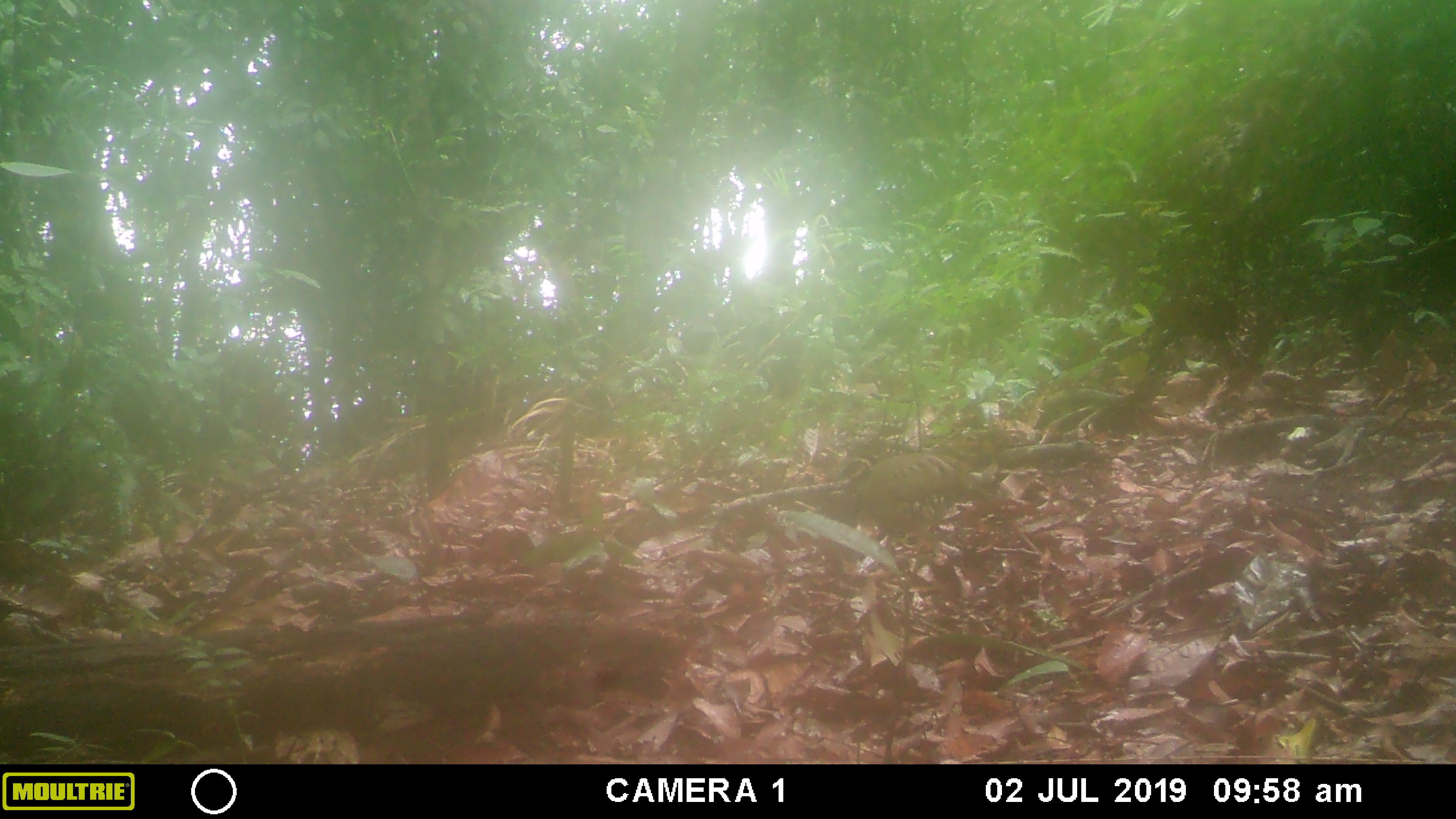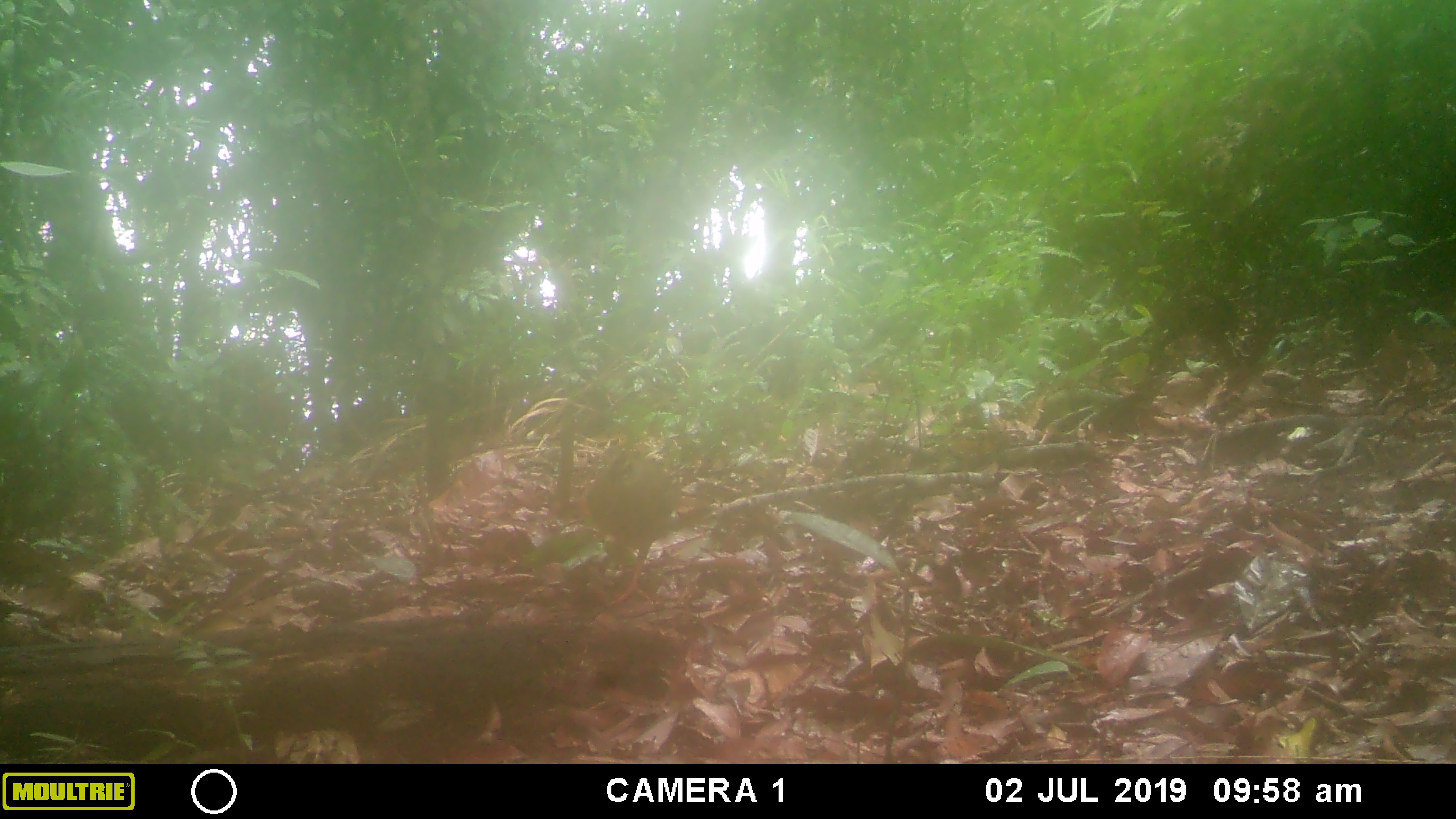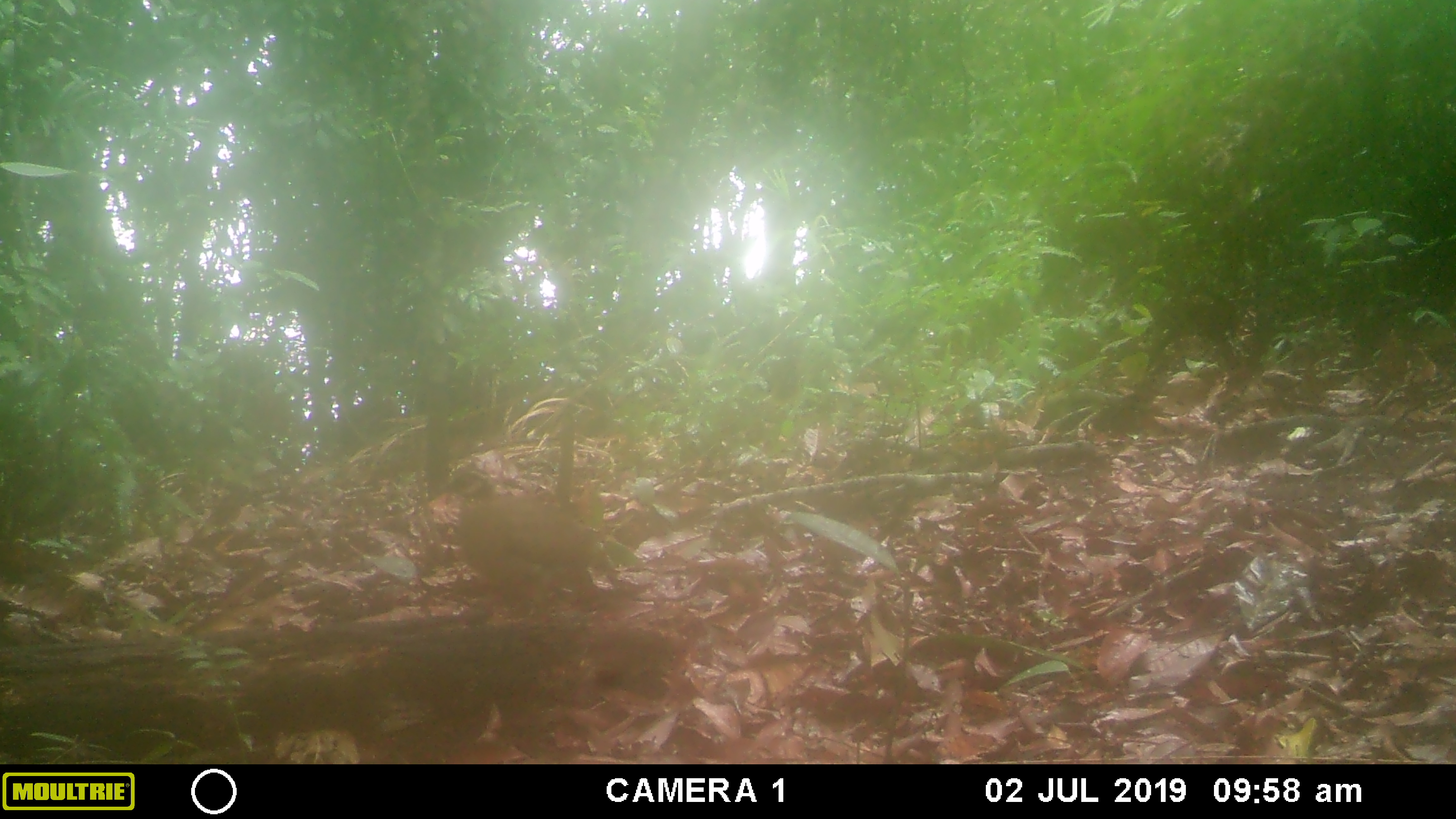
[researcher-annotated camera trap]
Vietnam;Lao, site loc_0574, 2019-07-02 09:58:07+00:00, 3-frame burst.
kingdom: Animalia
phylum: Chordata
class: Aves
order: Galliformes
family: Phasianidae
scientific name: Phasianidae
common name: partridge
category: unidentified partridge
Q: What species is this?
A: Unidentified partridge (partridge) (Phasianidae).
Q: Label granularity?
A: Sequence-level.